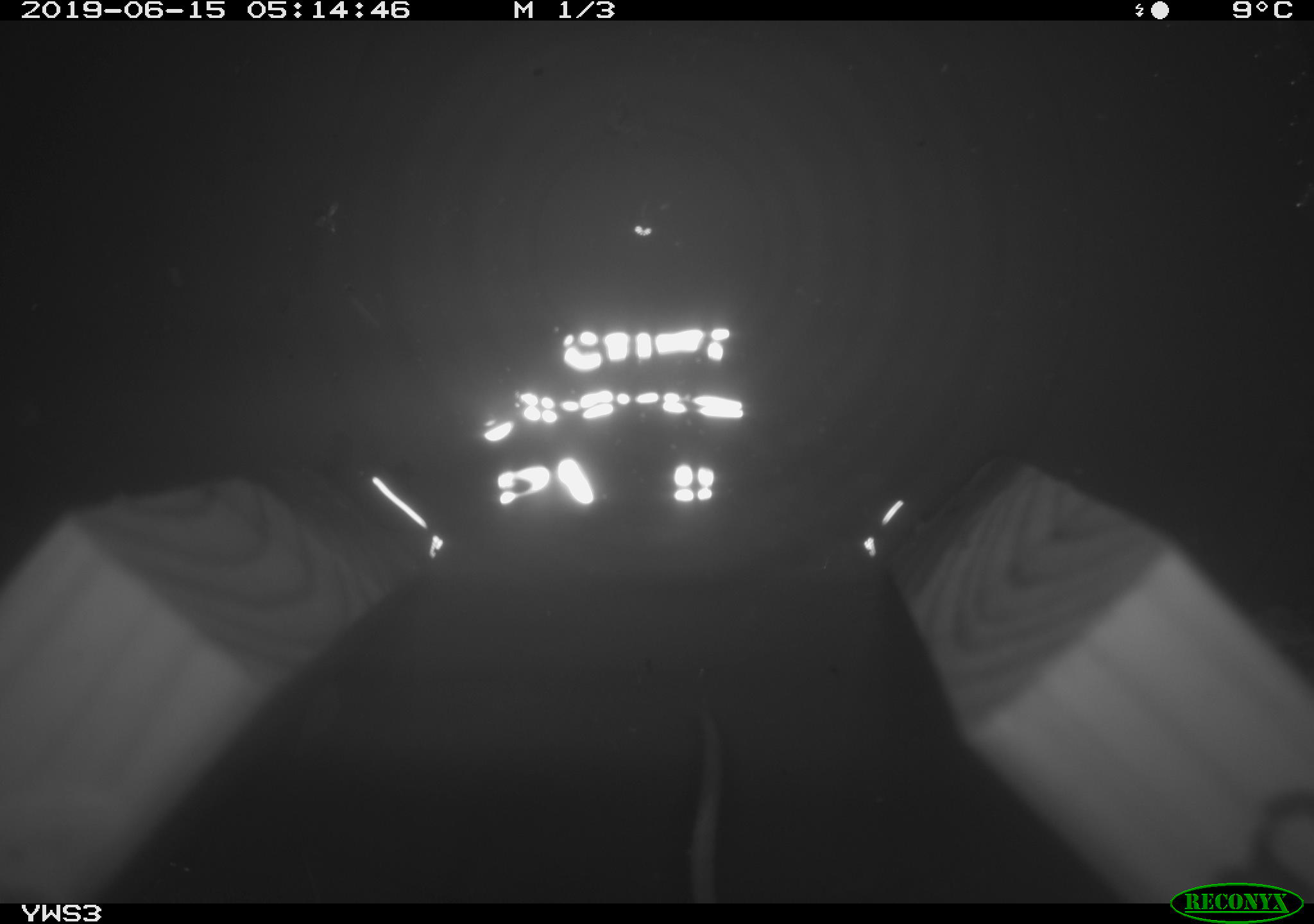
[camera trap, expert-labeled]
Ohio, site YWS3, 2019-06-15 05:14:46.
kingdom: Animalia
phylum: Chordata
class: Mammalia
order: Rodentia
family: Cricetidae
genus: Peromyscus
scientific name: Peromyscus leucopus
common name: white-footed mouse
White-footed mouse (Peromyscus leucopus).